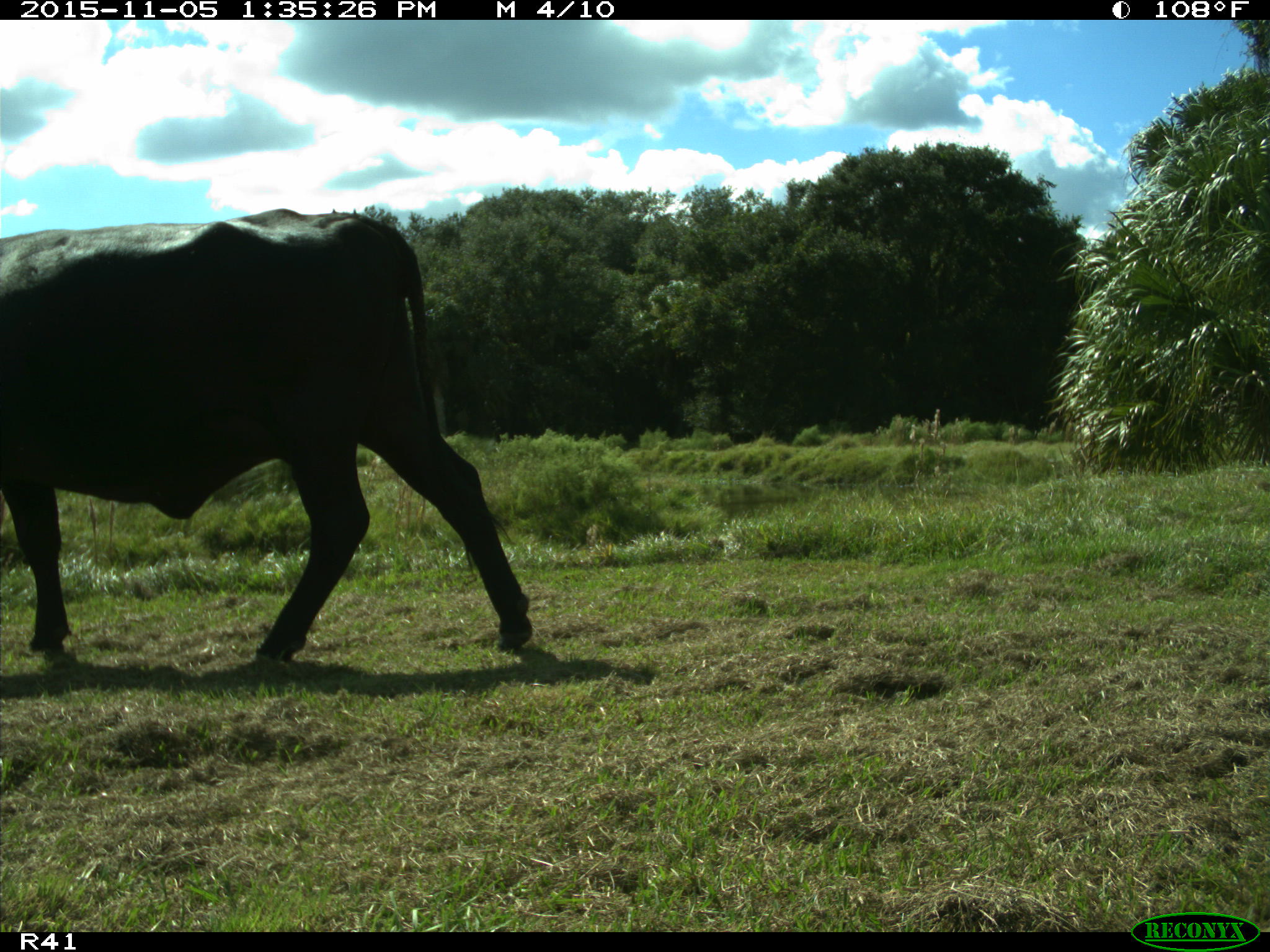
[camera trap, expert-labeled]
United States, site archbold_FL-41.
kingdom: Animalia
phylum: Chordata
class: Mammalia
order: Artiodactyla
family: Bovidae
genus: Bos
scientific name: Bos taurus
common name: domestic cow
Bos taurus (domestic cow).